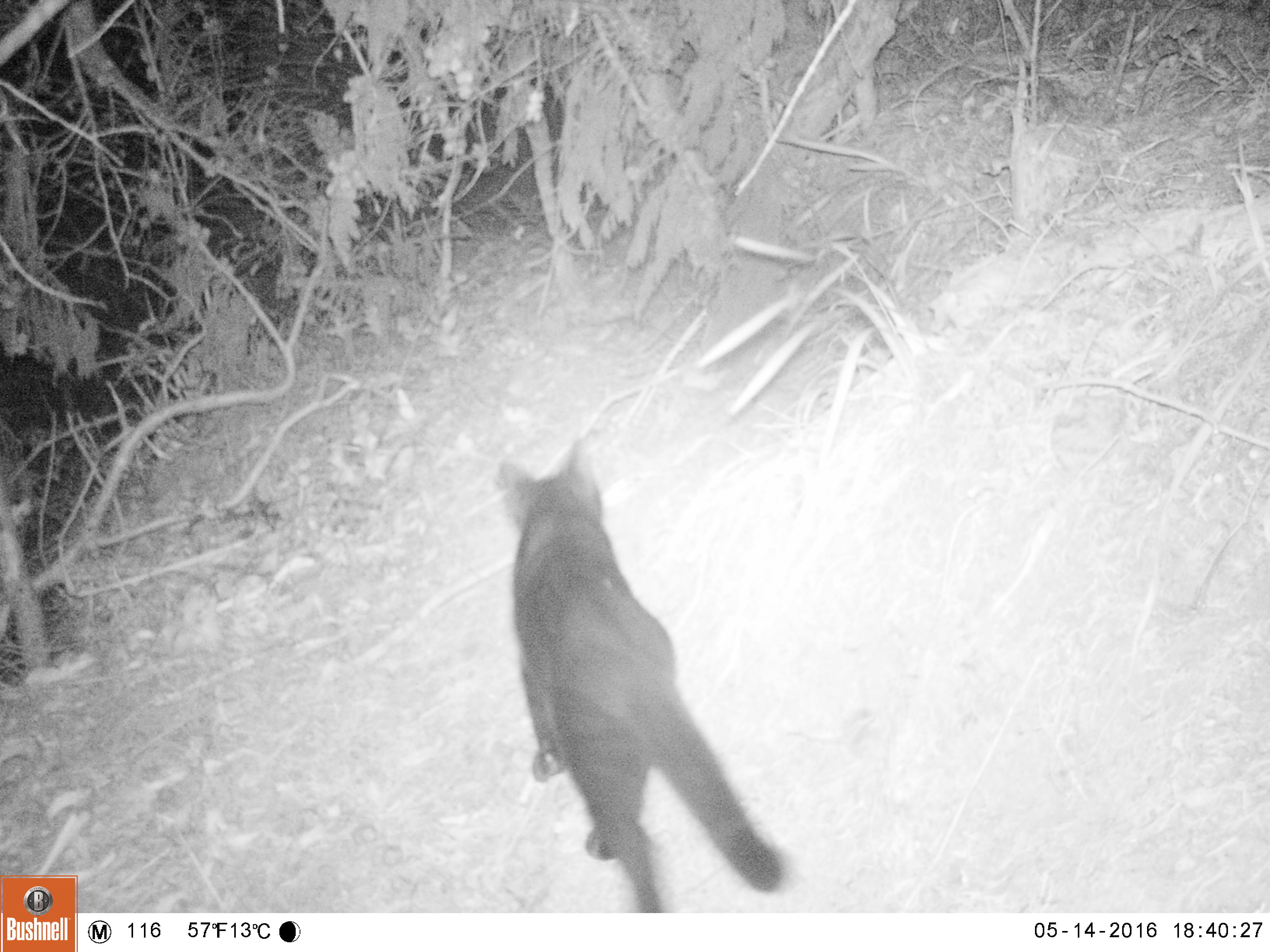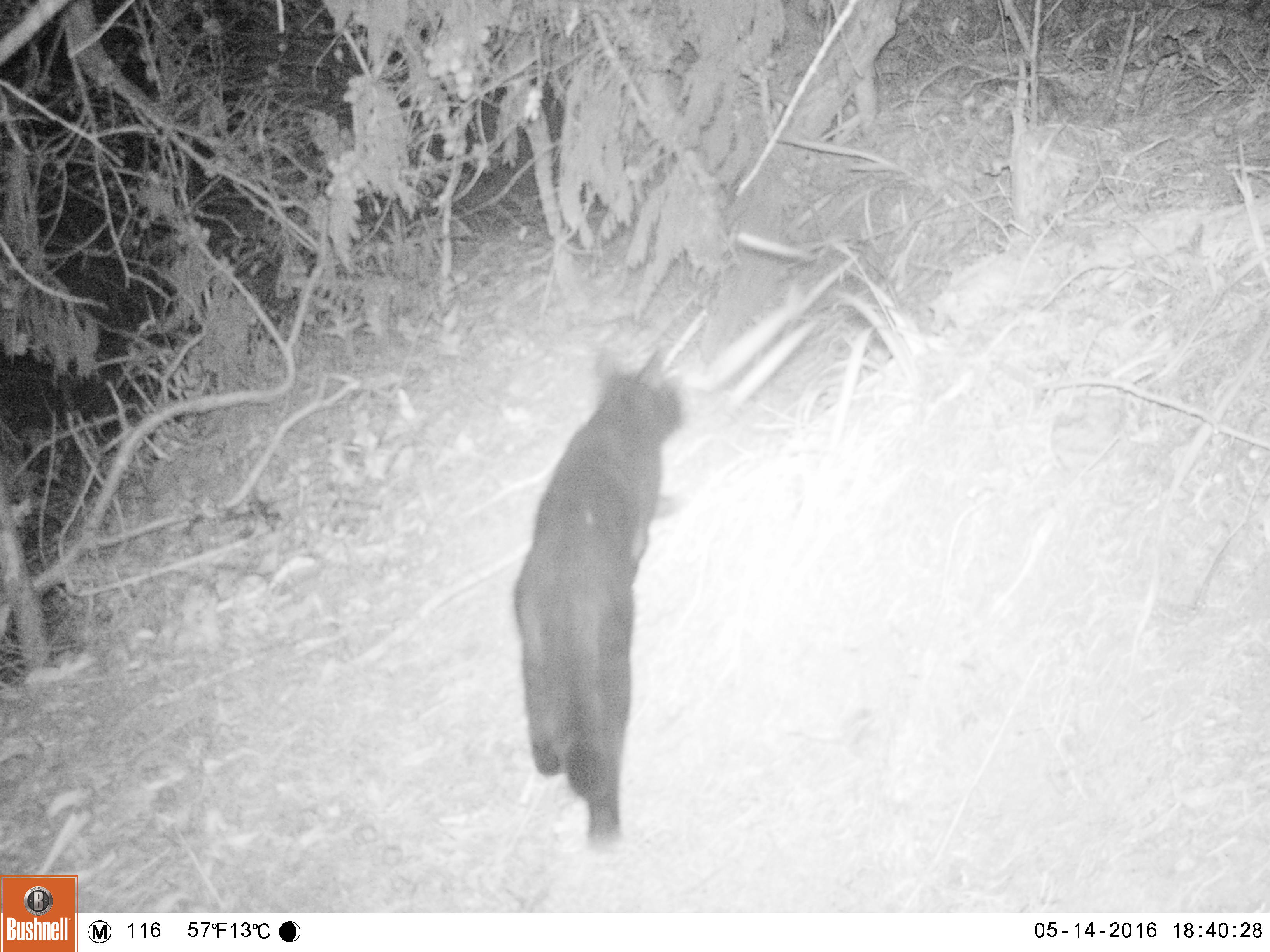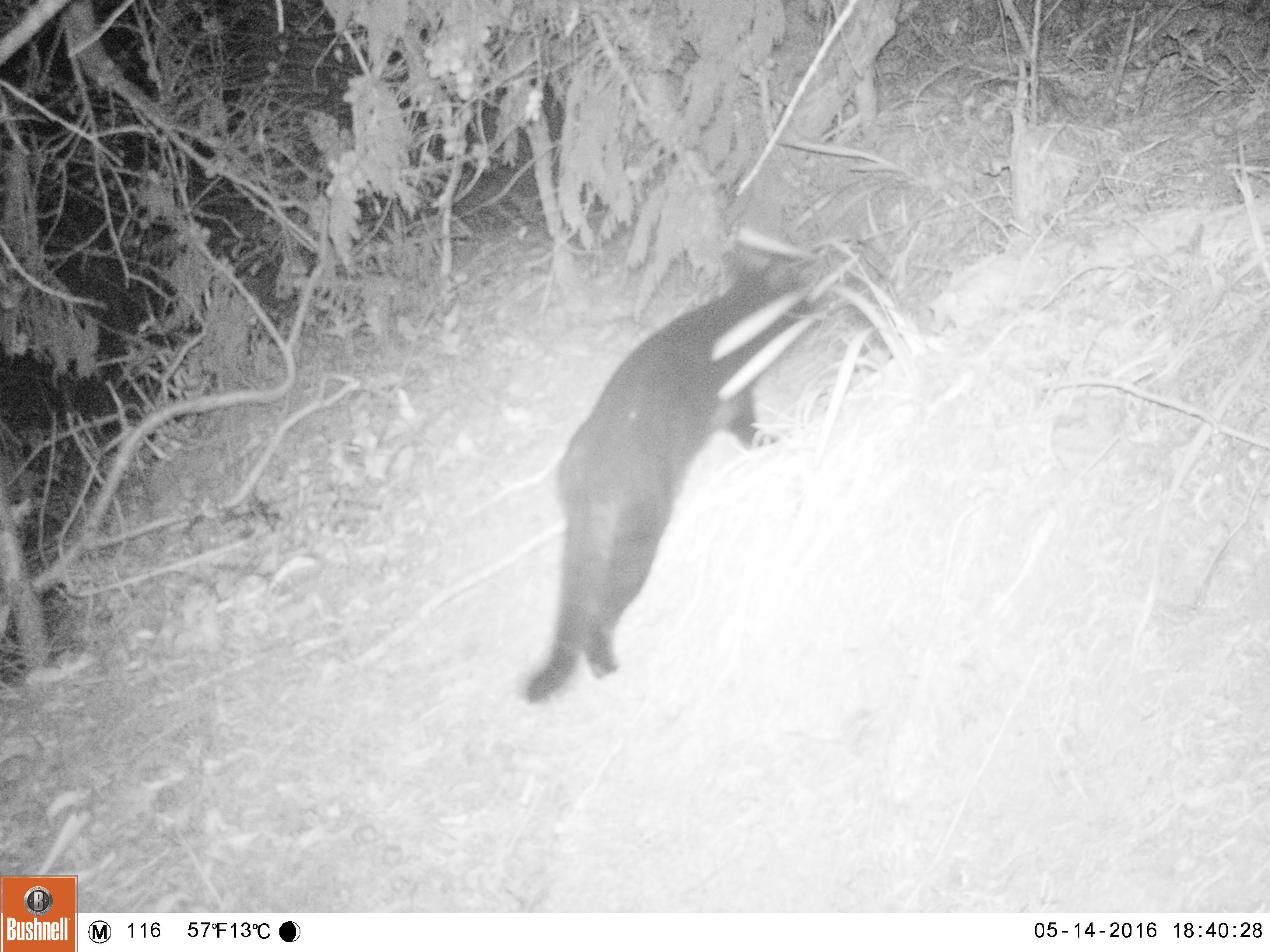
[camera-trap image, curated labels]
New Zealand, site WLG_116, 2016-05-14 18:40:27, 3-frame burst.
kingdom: Animalia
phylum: Chordata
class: Mammalia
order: Carnivora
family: Felidae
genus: Felis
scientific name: Felis catus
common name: domestic cat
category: cat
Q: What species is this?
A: Cat (domestic cat) (Felis catus).